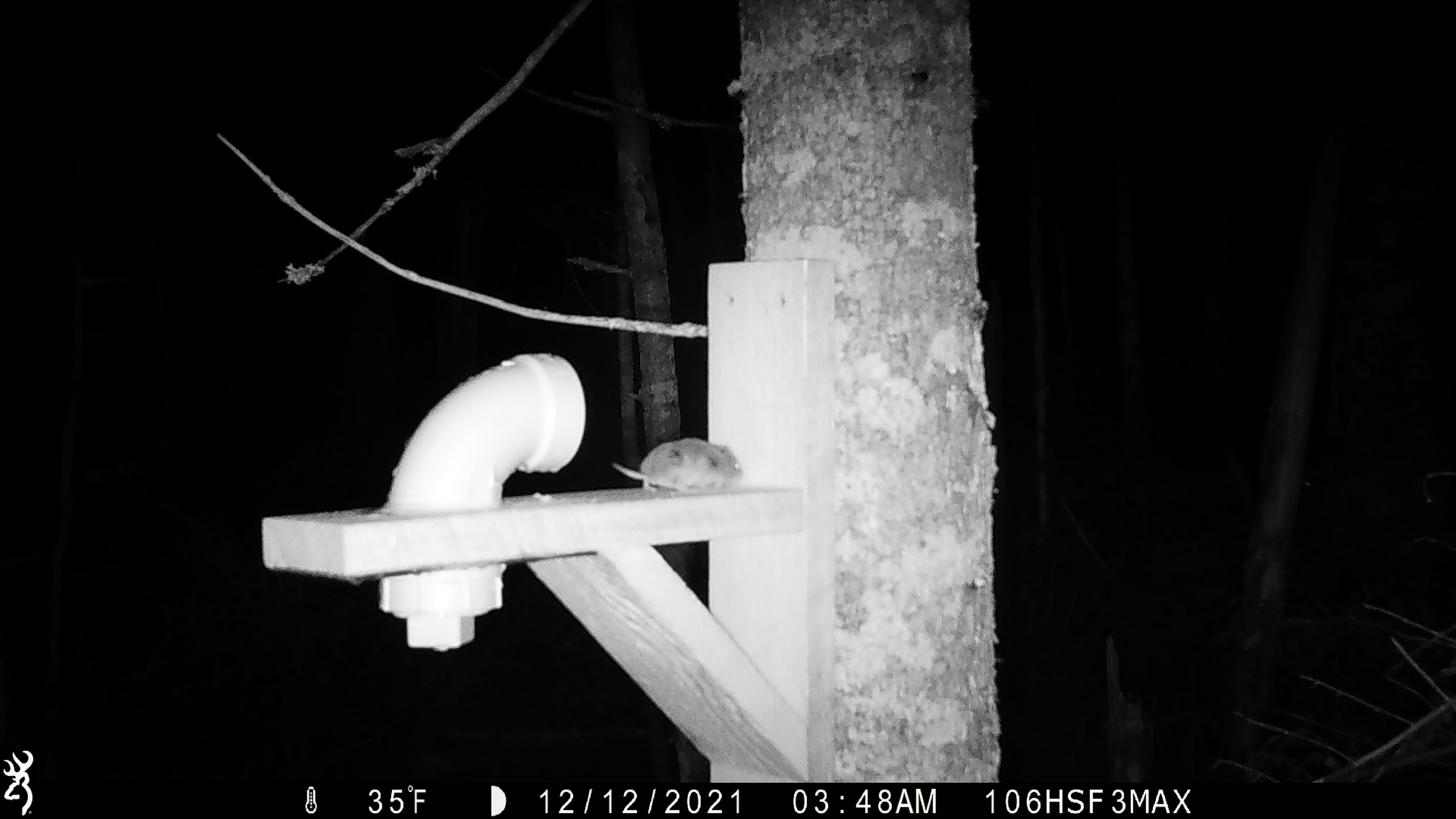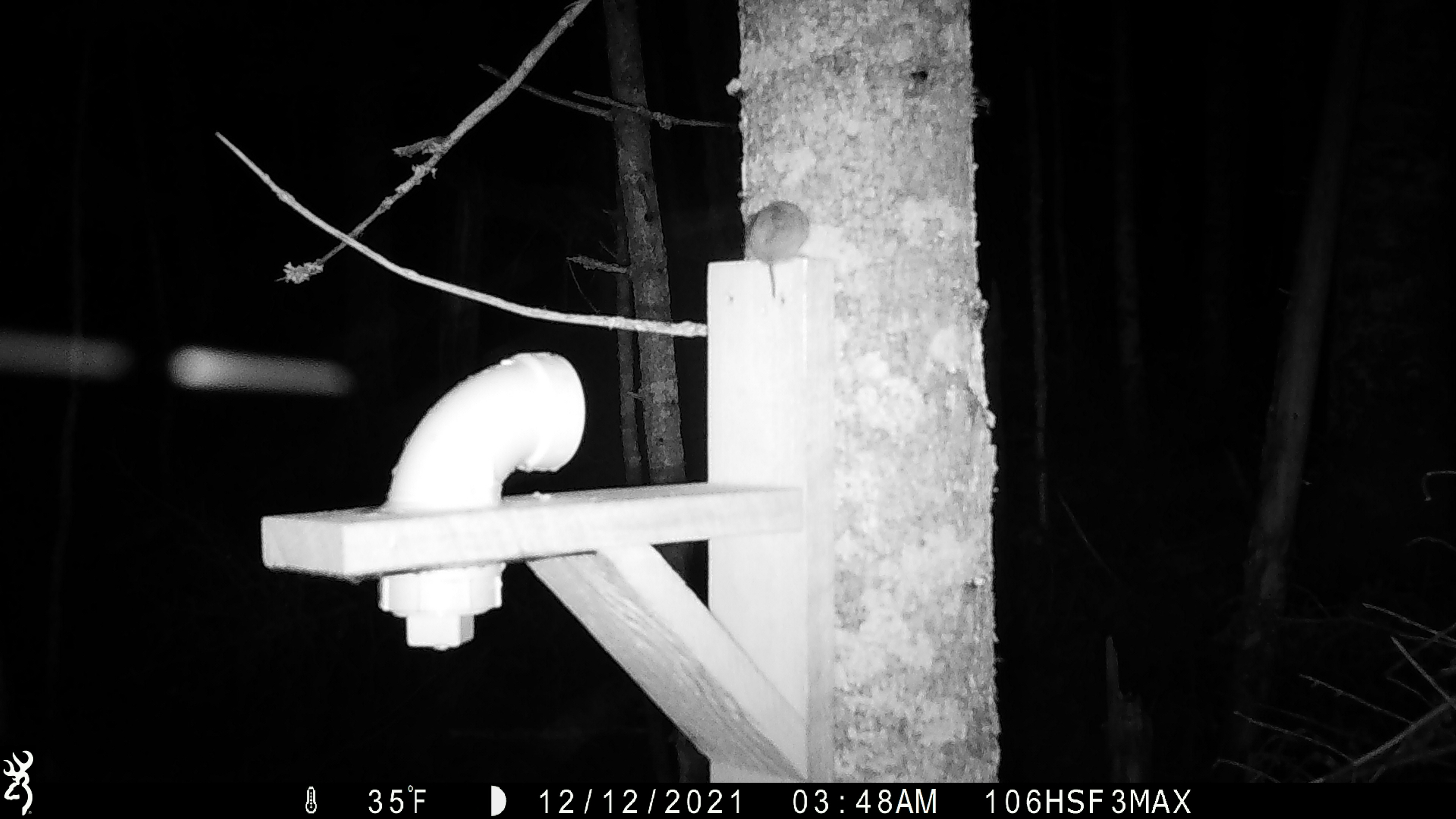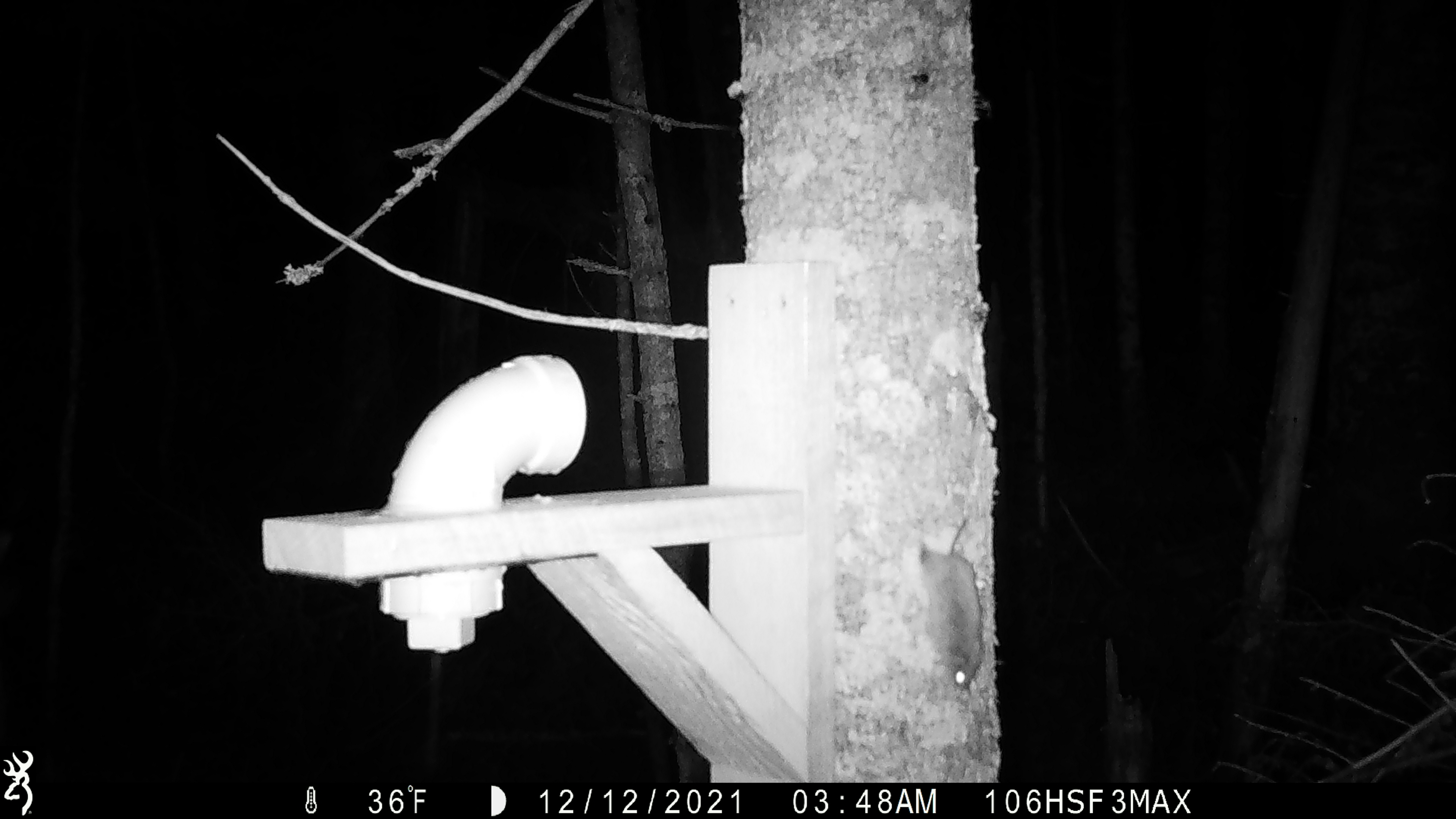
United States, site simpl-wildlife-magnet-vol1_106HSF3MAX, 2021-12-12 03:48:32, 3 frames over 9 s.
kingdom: Animalia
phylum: Chordata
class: Mammalia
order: Rodentia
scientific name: Rodentia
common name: mouse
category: mouse sp.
Mouse sp. (mouse) (Rodentia).